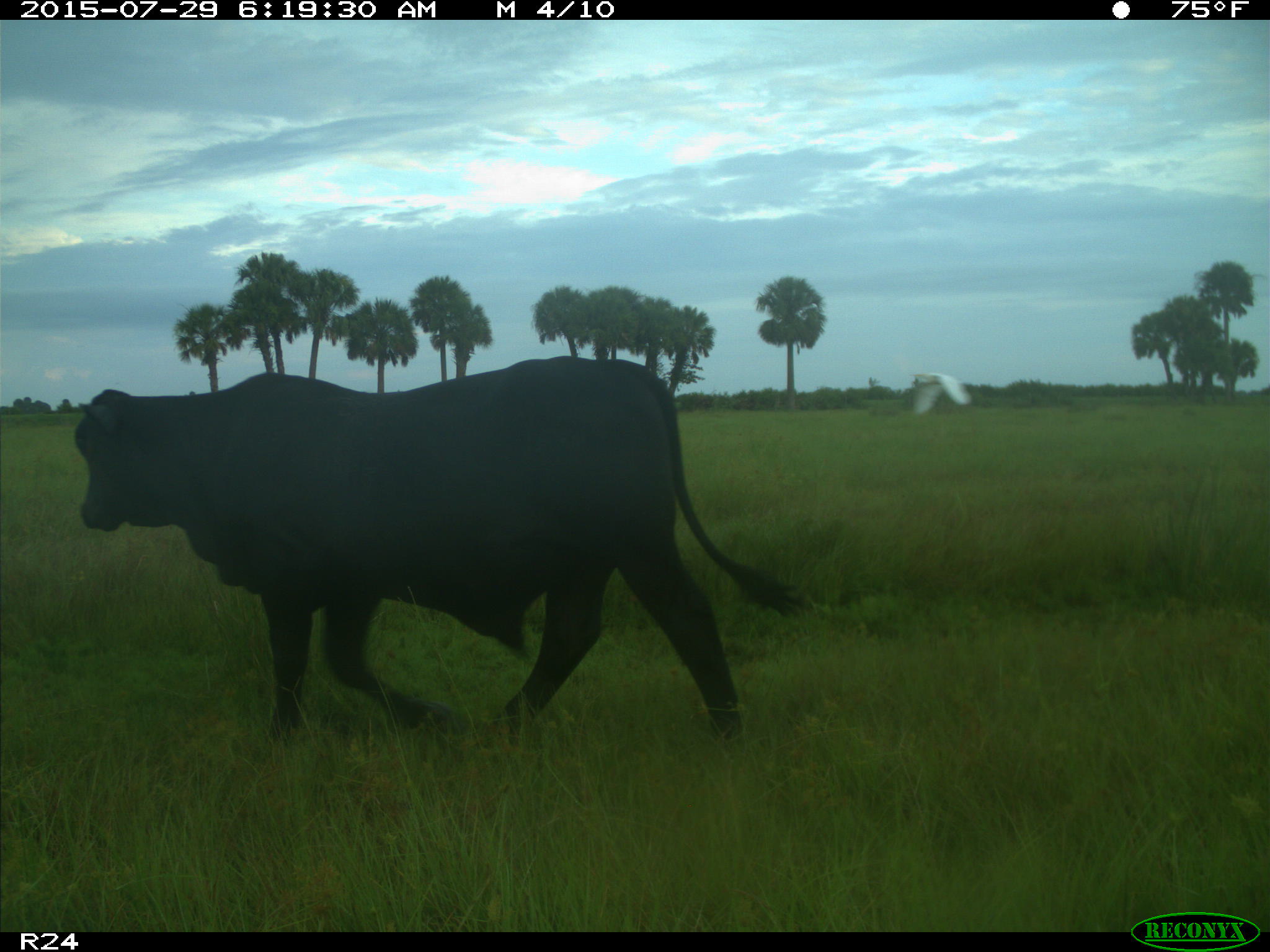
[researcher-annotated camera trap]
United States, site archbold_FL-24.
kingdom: Animalia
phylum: Chordata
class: Mammalia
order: Artiodactyla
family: Bovidae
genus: Bos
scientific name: Bos taurus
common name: domestic cow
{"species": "Bos taurus (domestic cow)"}